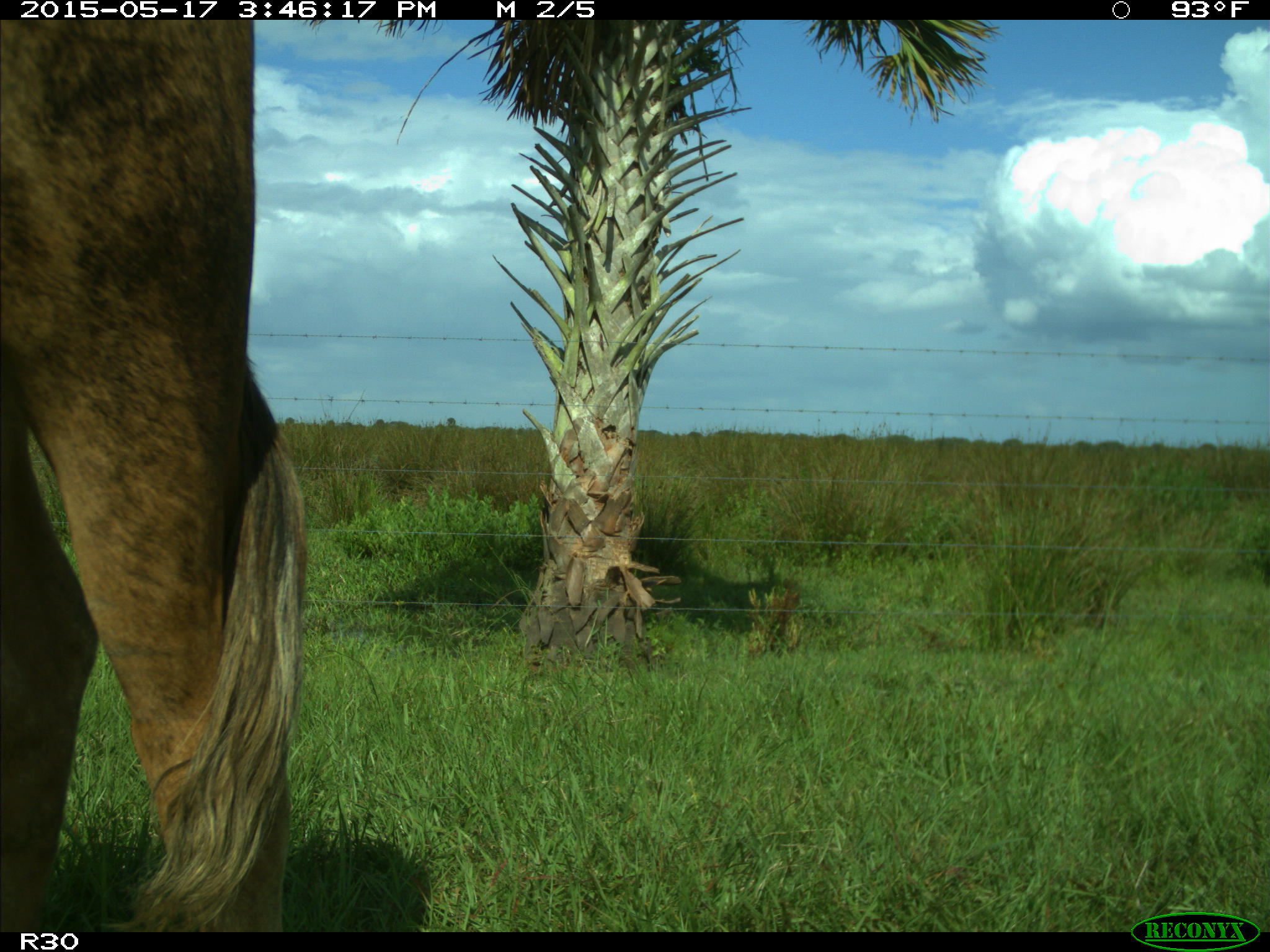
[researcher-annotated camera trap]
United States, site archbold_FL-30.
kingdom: Animalia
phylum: Chordata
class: Mammalia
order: Artiodactyla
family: Bovidae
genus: Bos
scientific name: Bos taurus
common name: domestic cow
Bos taurus (domestic cow).